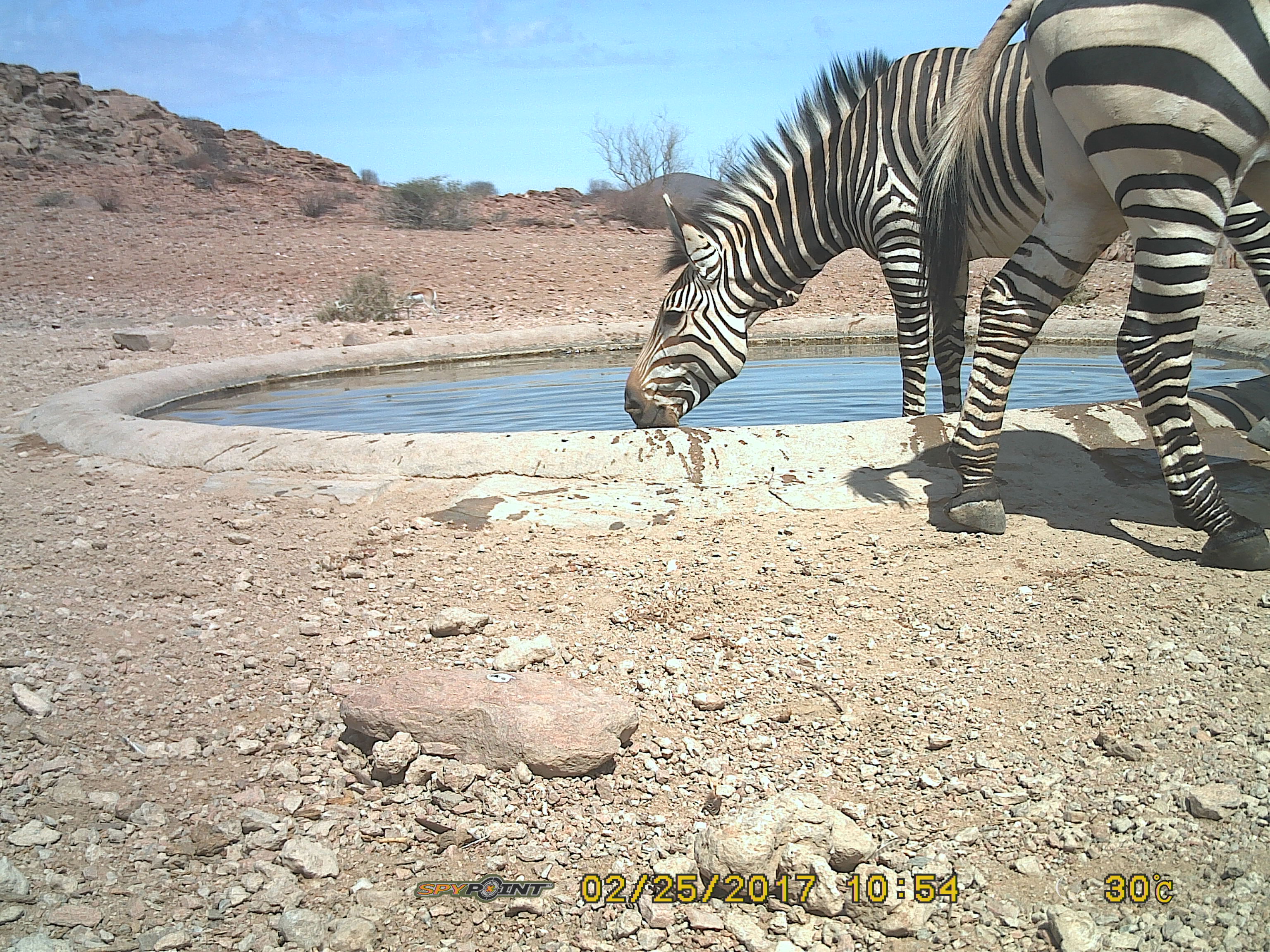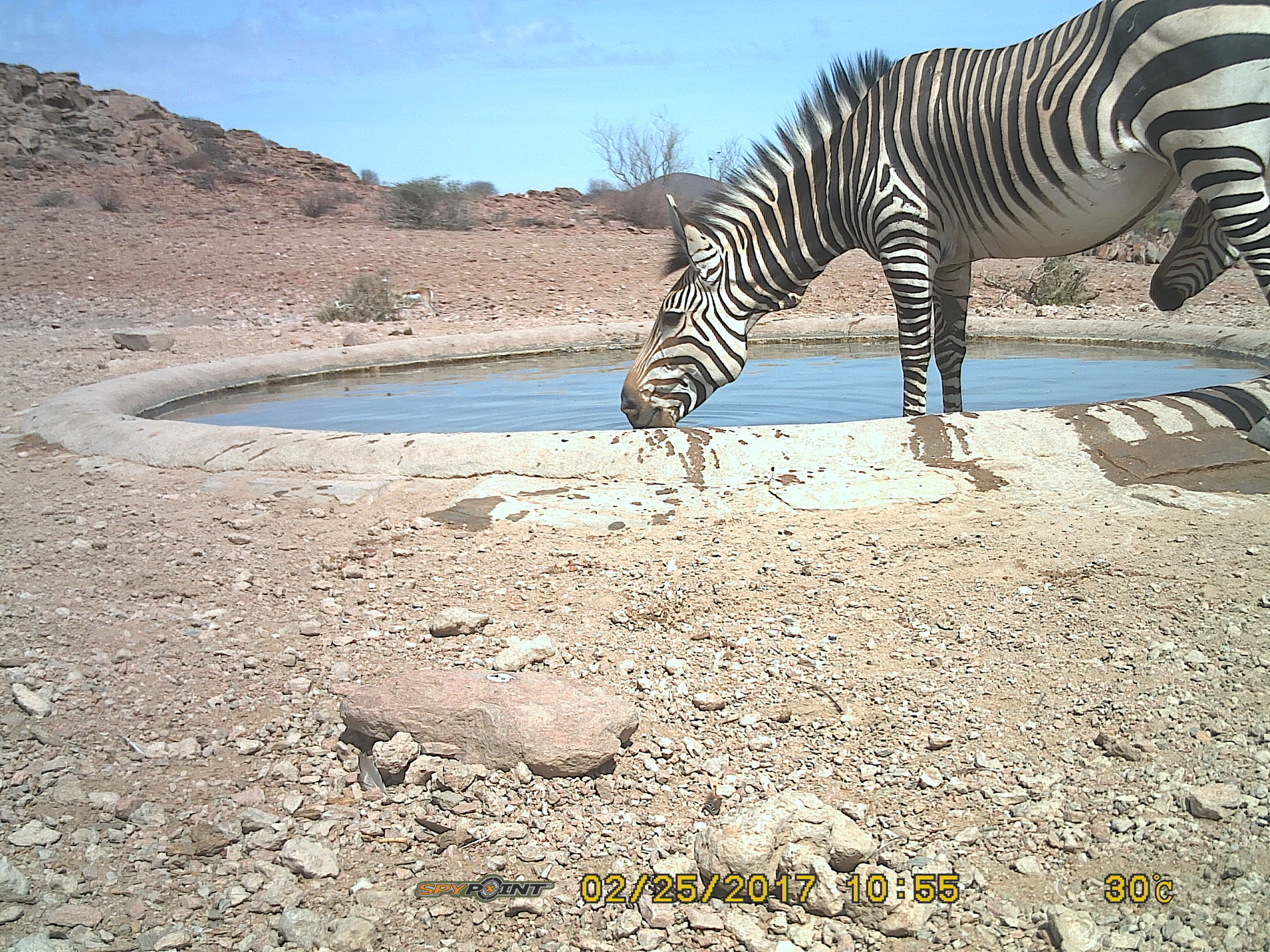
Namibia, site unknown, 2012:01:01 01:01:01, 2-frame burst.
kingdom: Animalia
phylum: Chordata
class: Mammalia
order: Perissodactyla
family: Equidae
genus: Equus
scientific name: Equus zebra hartmannae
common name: hartmann's mountain zebra